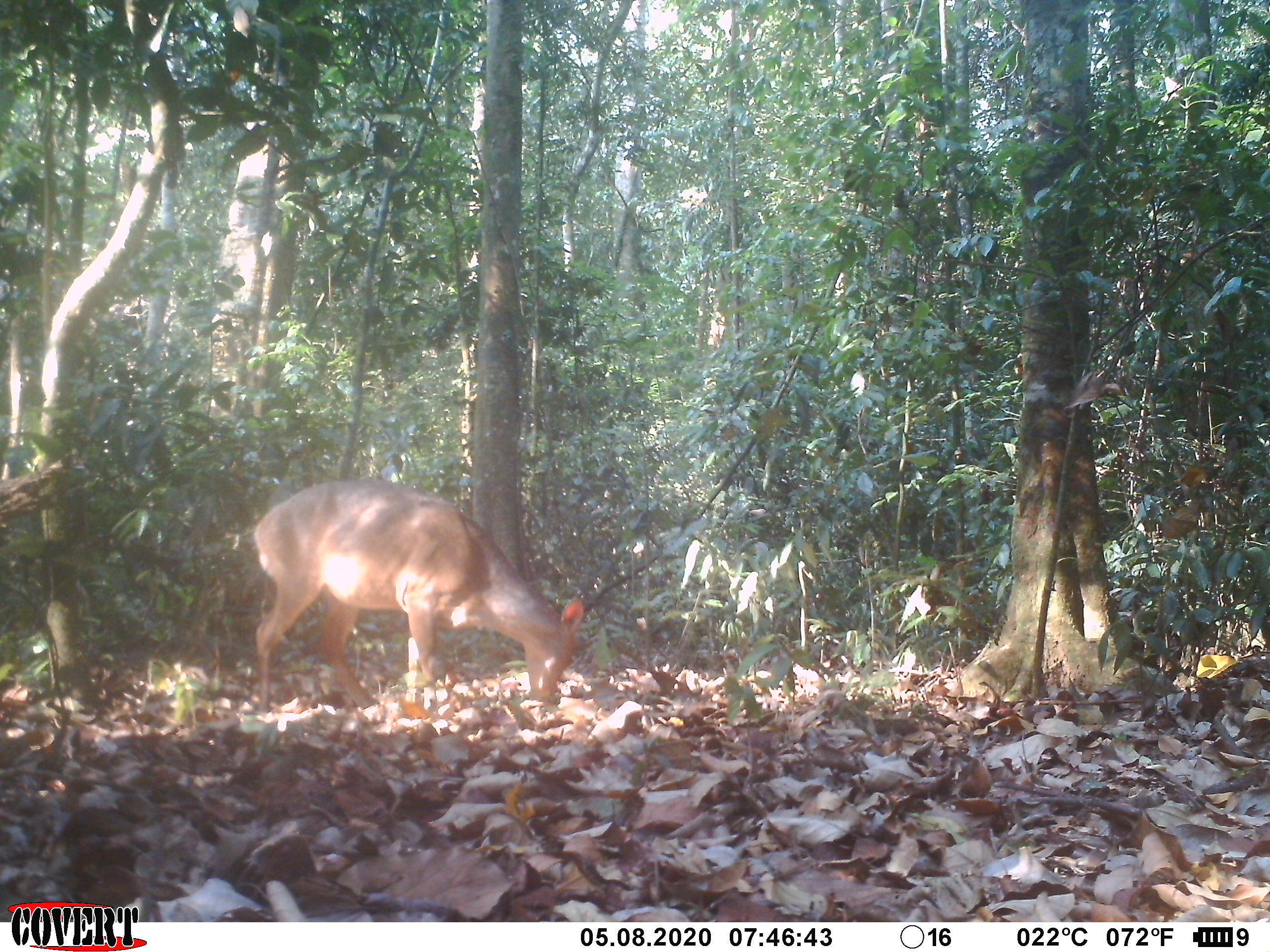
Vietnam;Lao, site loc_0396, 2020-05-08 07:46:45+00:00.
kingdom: Animalia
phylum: Chordata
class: Mammalia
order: Artiodactyla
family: Cervidae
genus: Muntiacus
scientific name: Muntiacus vuquangensis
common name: large-antlered muntjac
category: large antlered muntjac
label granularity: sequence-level